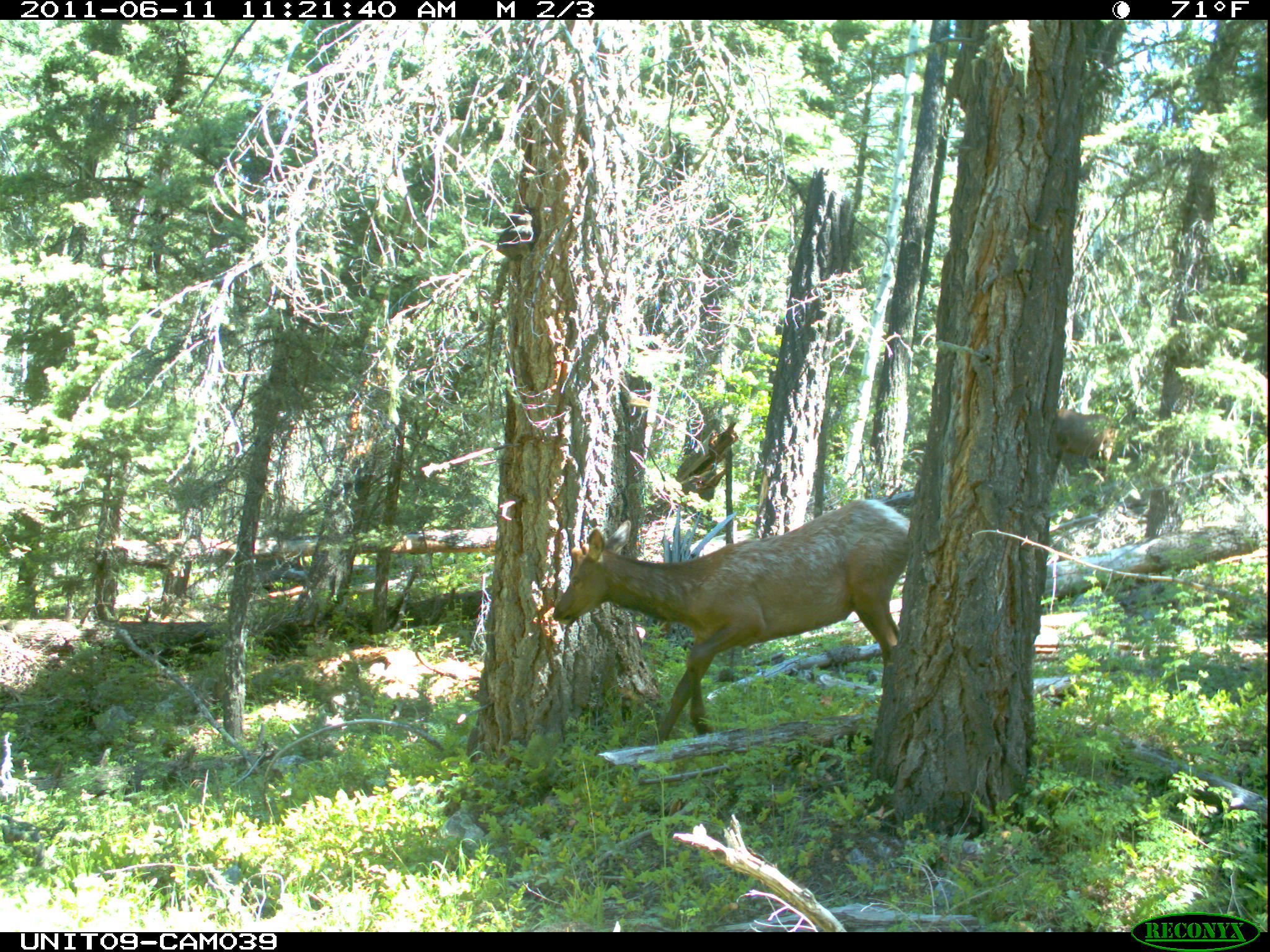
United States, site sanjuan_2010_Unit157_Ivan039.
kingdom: Animalia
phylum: Chordata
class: Mammalia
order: Artiodactyla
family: Cervidae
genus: Cervus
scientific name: Cervus elaphus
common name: red deer